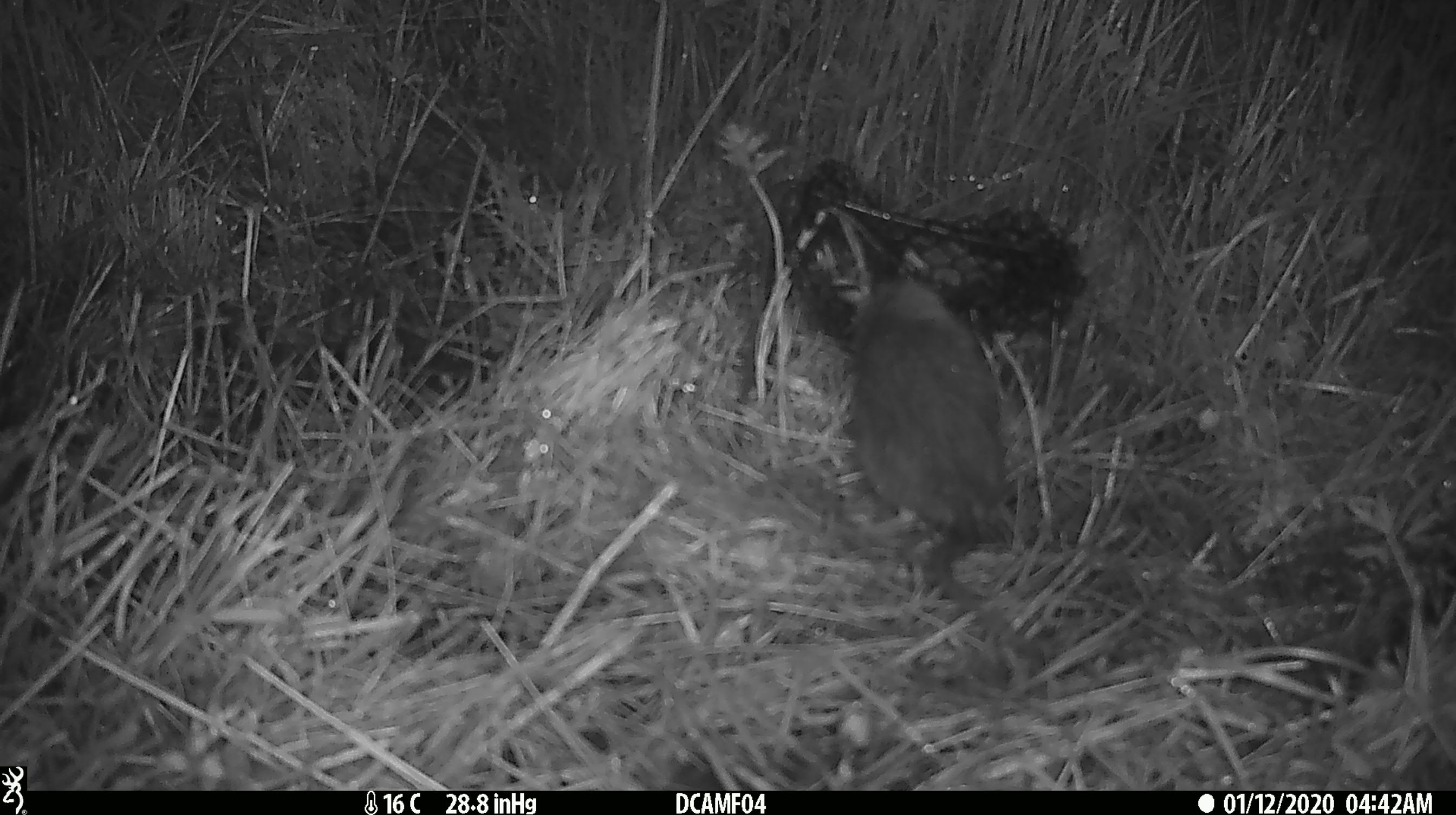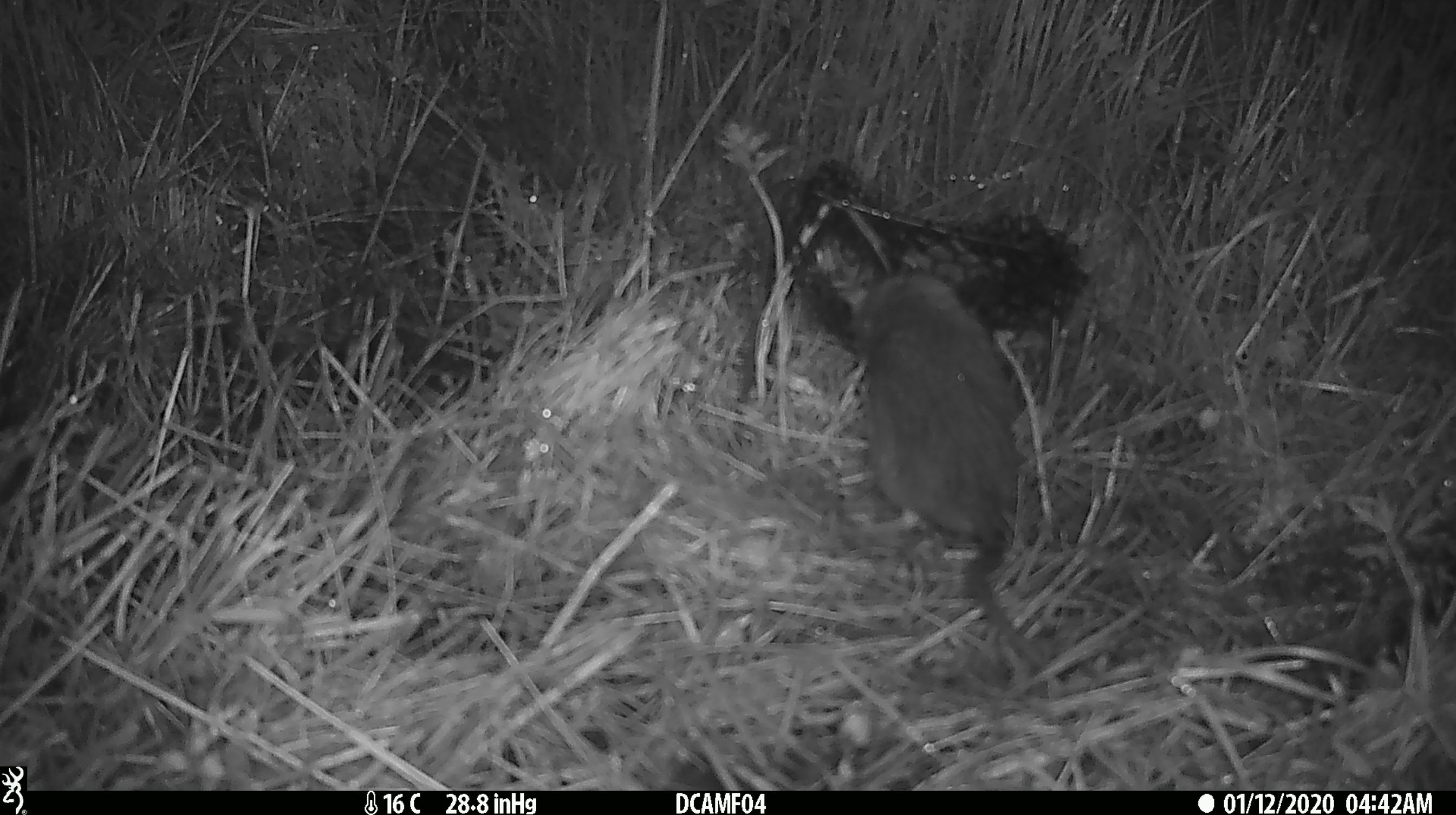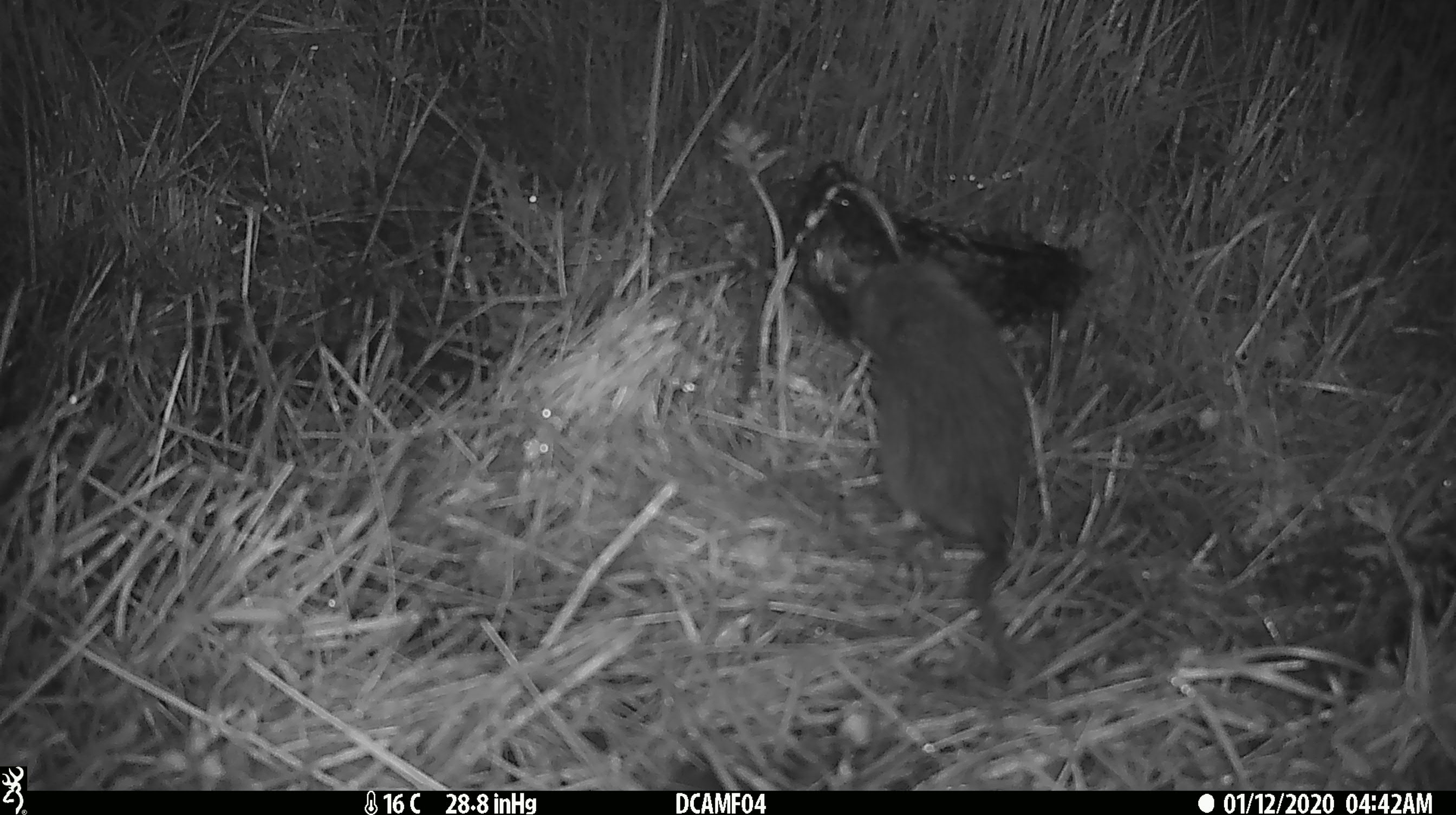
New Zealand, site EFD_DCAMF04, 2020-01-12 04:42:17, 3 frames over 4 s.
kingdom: Animalia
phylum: Chordata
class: Mammalia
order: Rodentia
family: Muridae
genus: Rattus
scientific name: Rattus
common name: rat